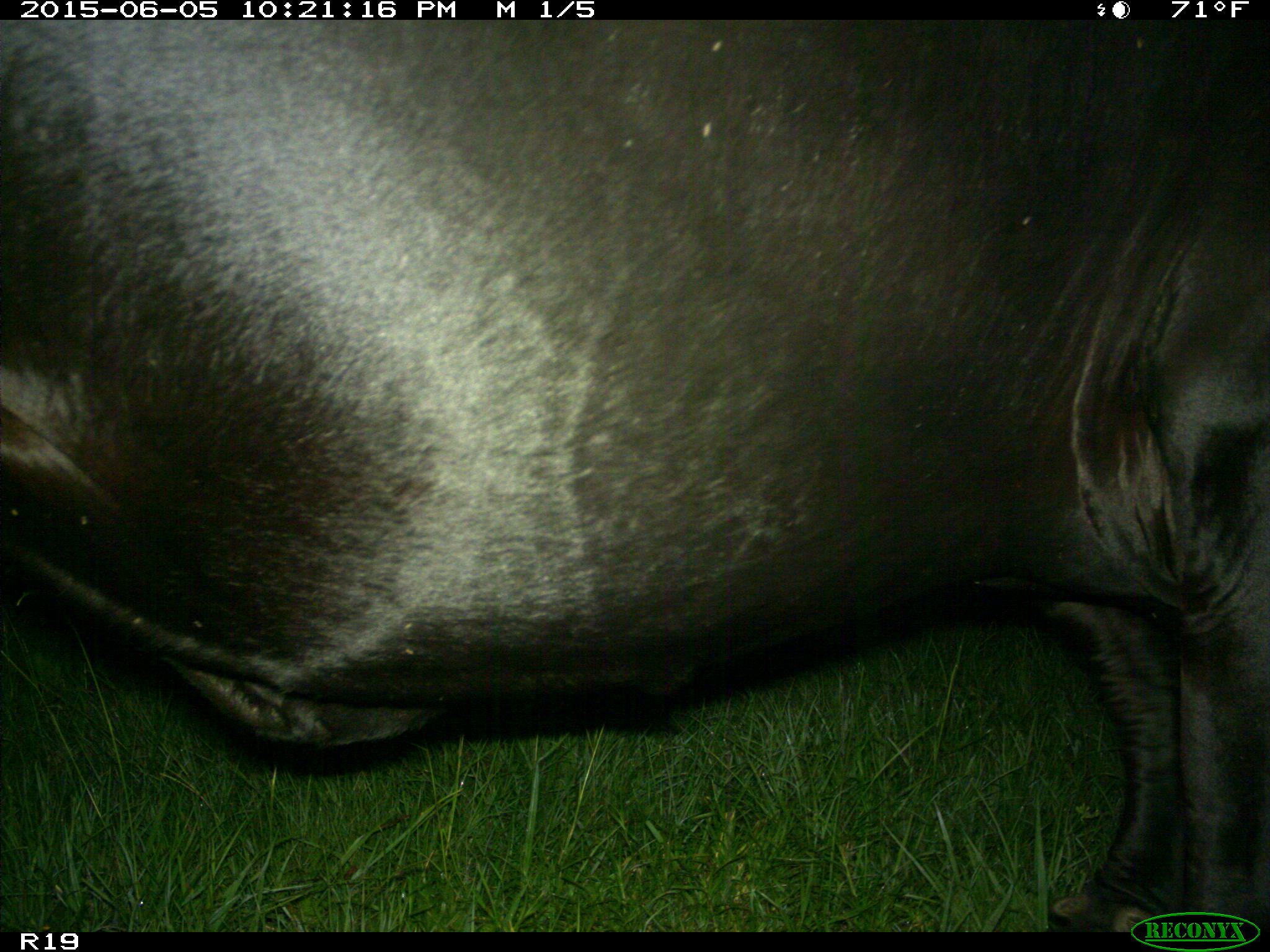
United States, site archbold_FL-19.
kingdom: Animalia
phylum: Chordata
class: Mammalia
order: Artiodactyla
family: Bovidae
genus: Bos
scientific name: Bos taurus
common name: domestic cow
Bos taurus (domestic cow).